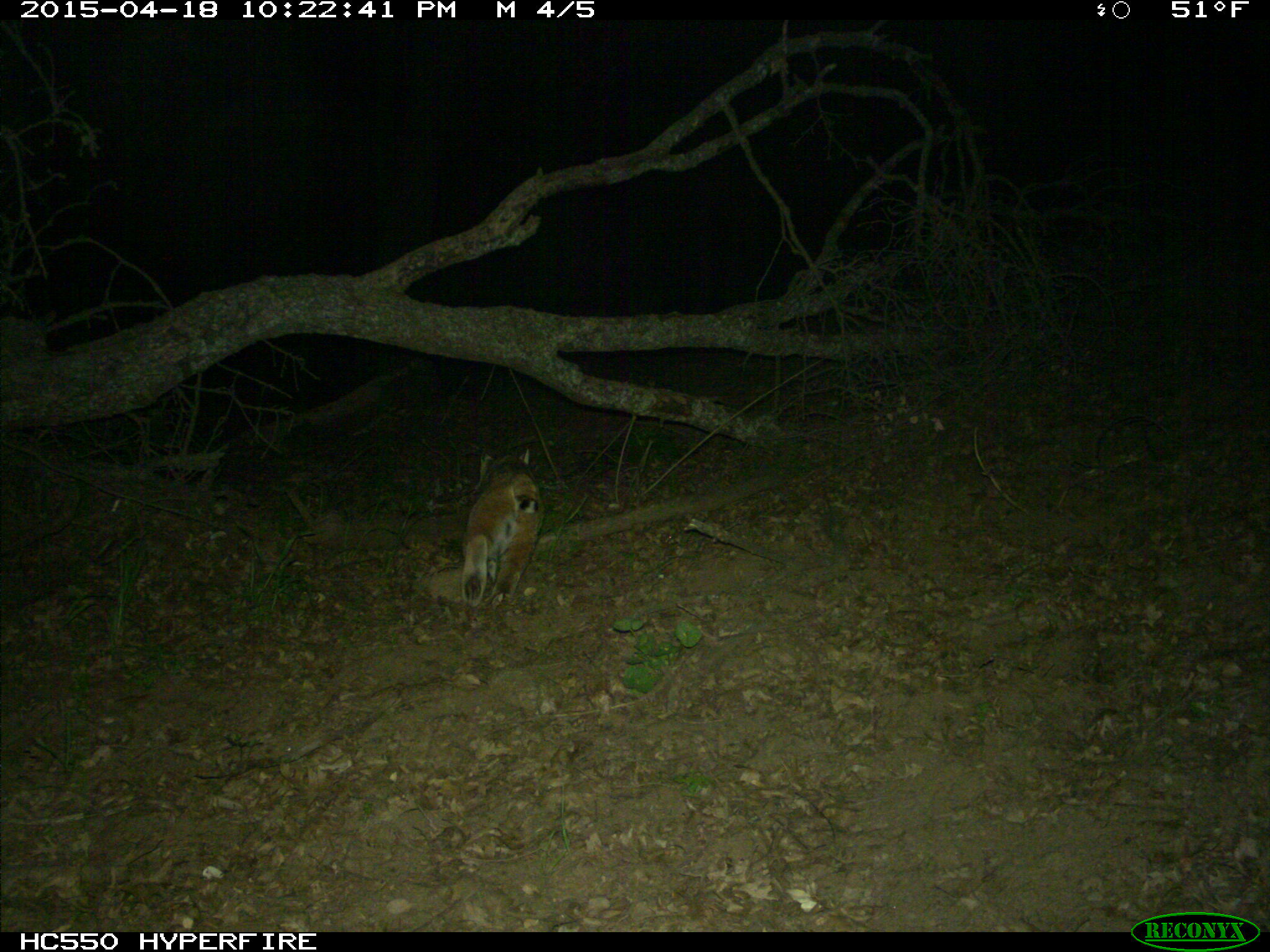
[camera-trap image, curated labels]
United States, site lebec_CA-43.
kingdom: Animalia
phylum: Chordata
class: Mammalia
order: Carnivora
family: Felidae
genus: Lynx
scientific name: Lynx rufus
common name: bobcat